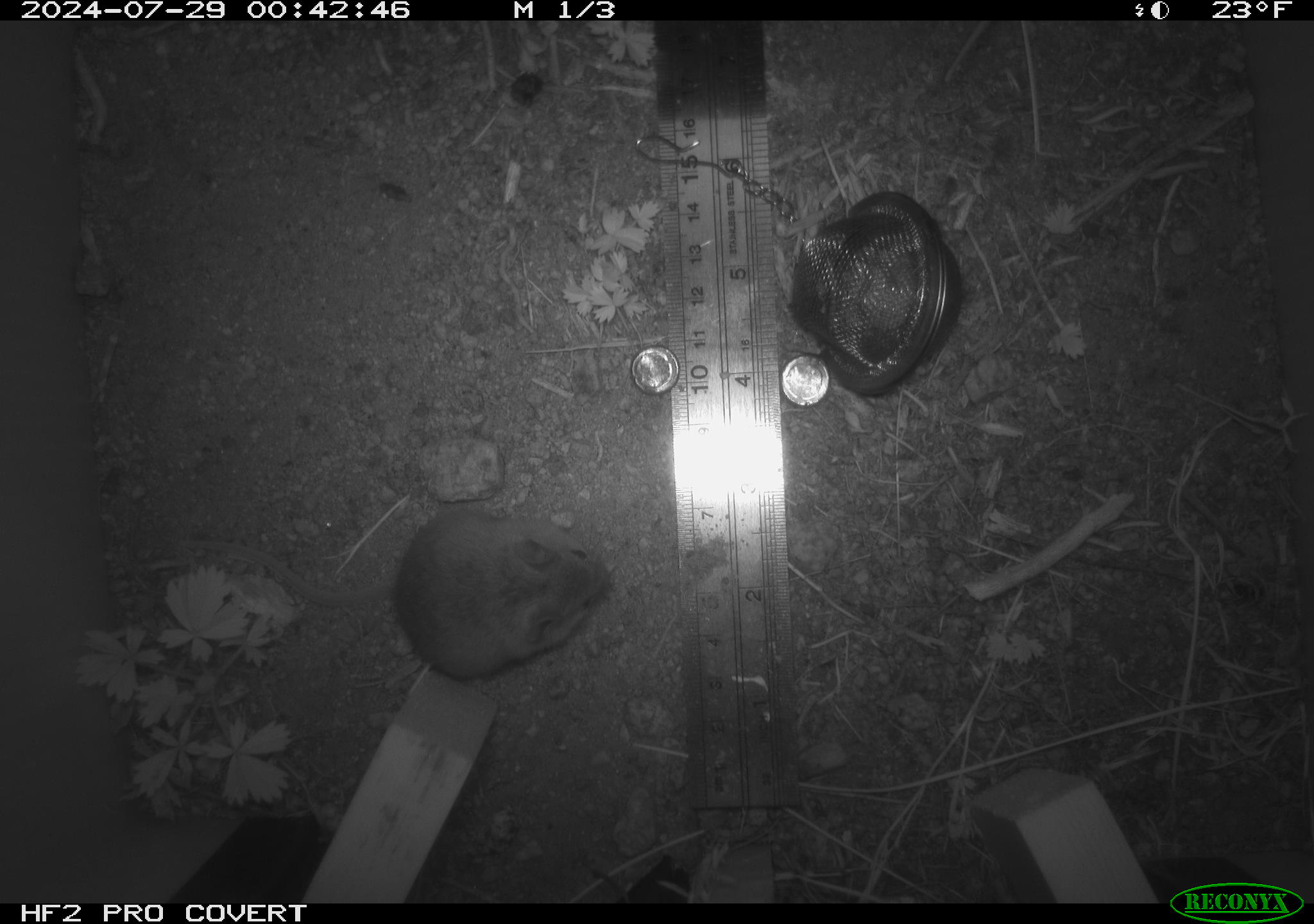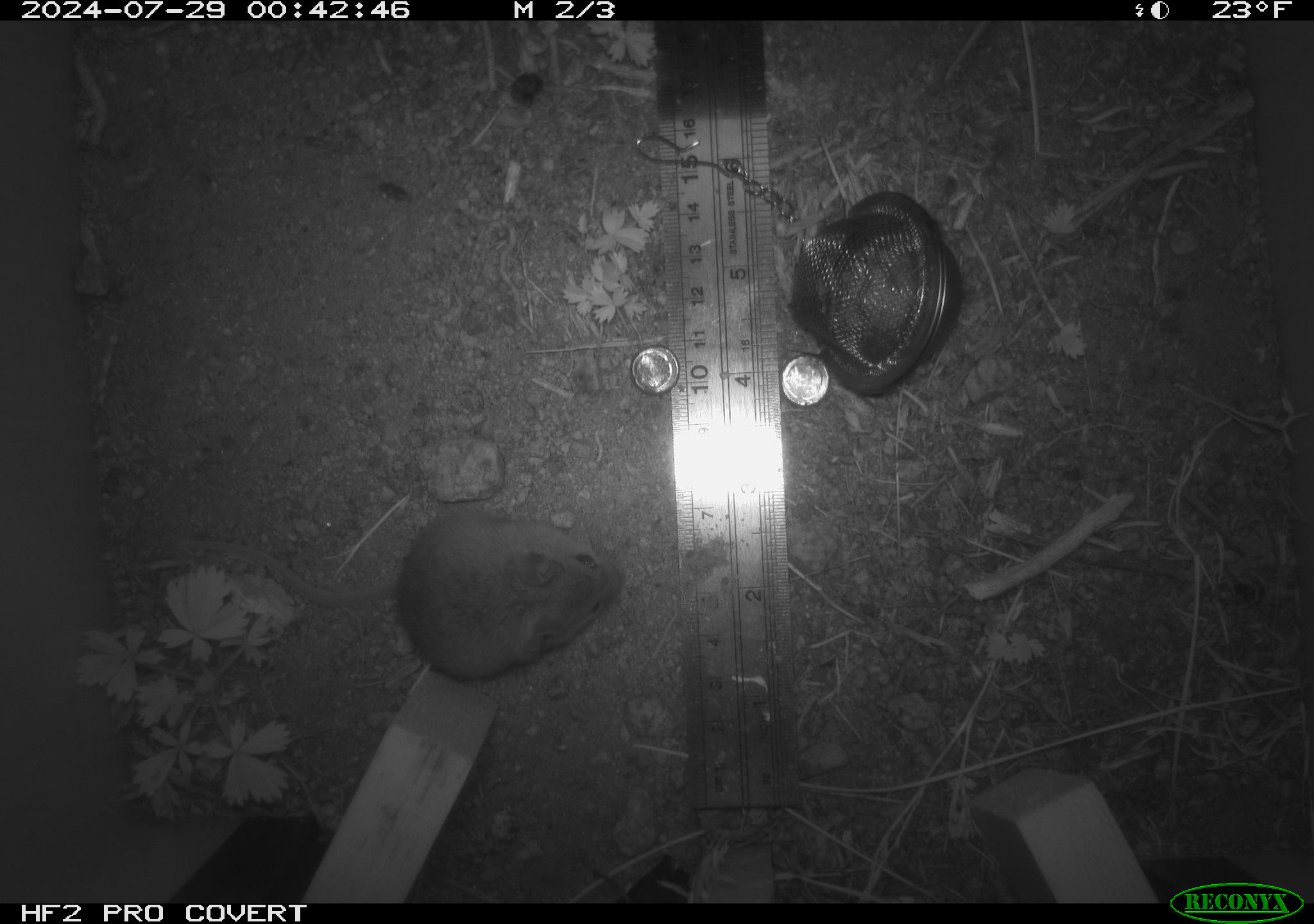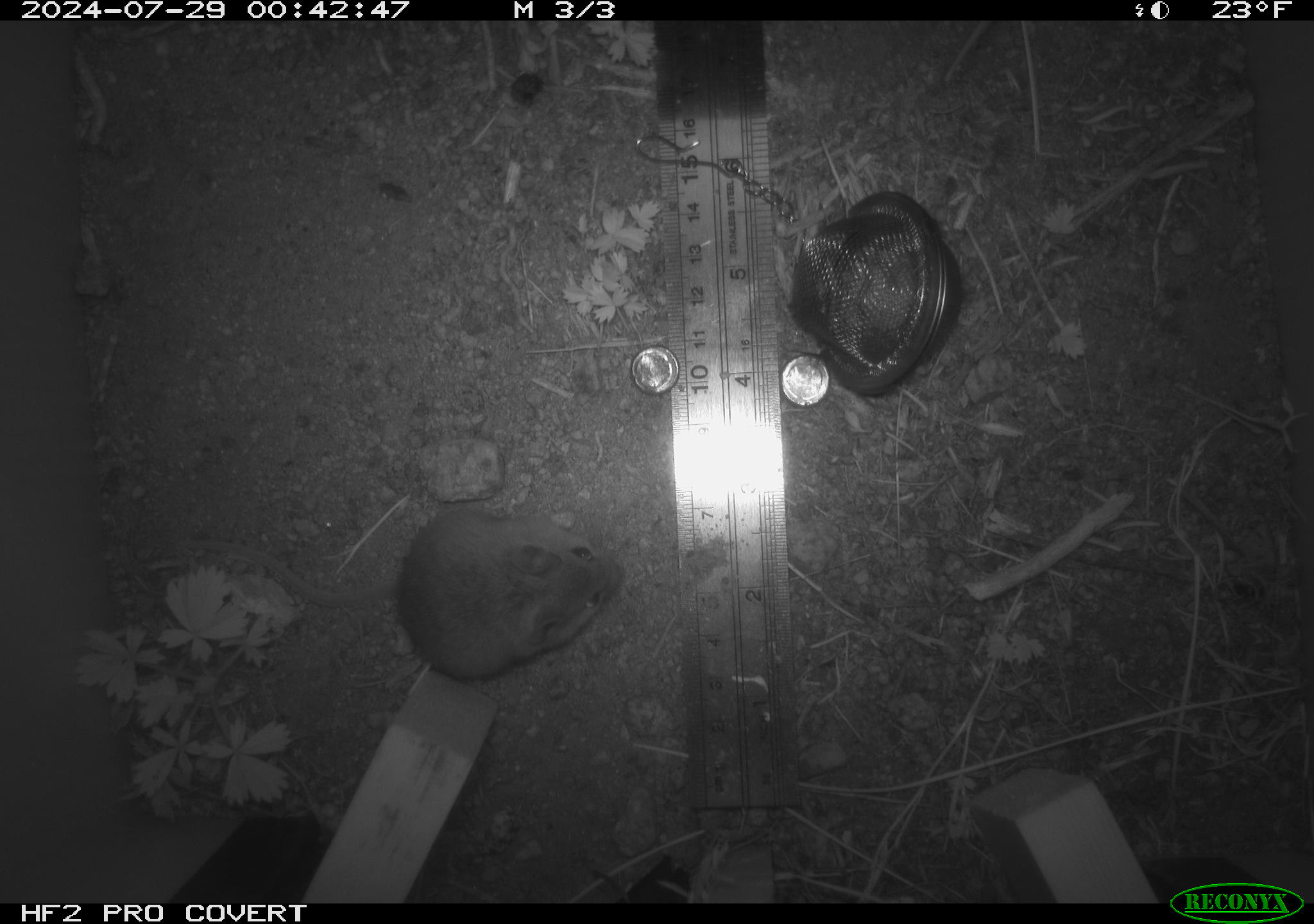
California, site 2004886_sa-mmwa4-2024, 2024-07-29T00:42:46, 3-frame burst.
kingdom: Animalia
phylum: Chordata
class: Mammalia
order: Rodentia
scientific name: Rodentia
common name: mouse species